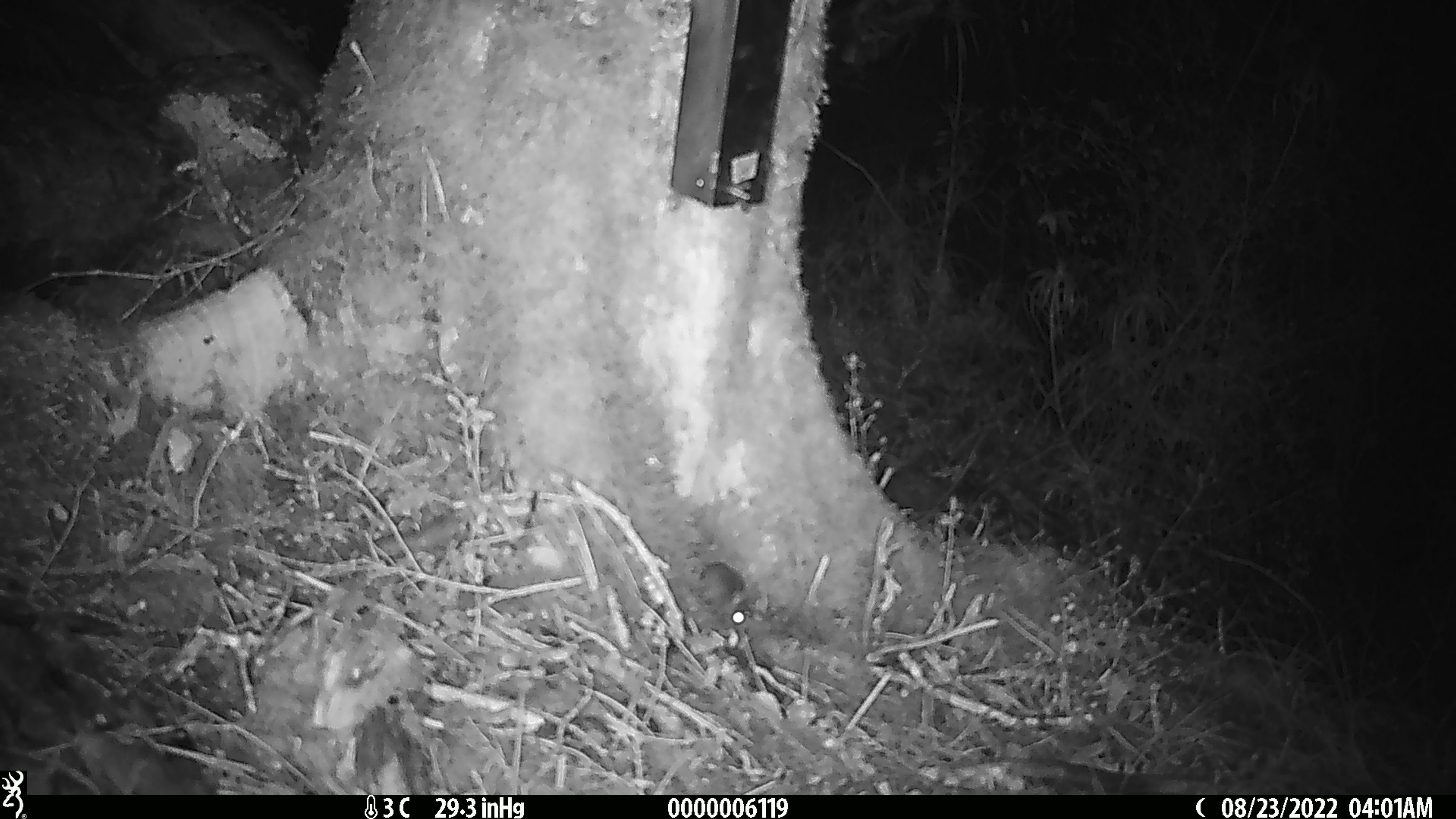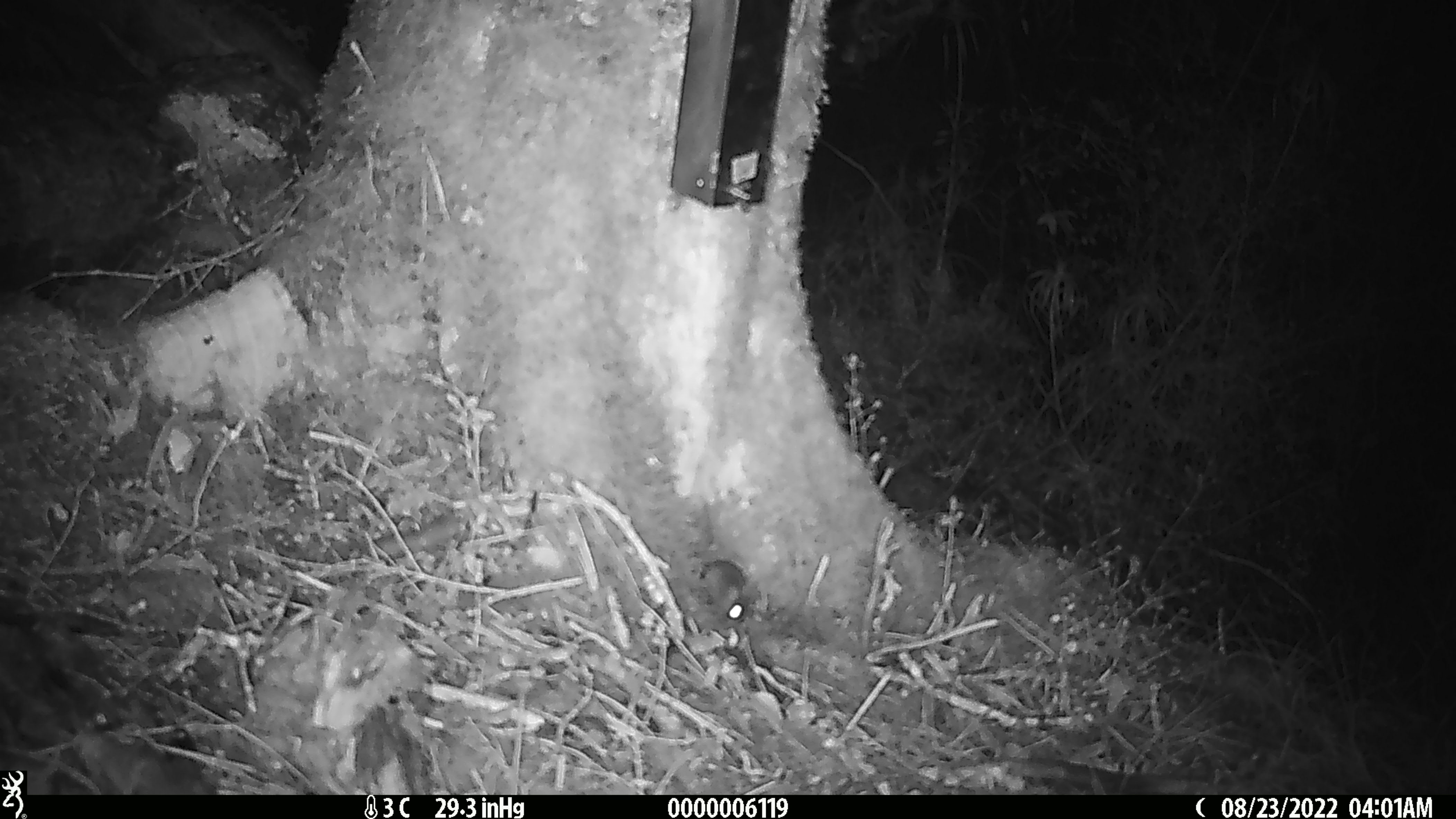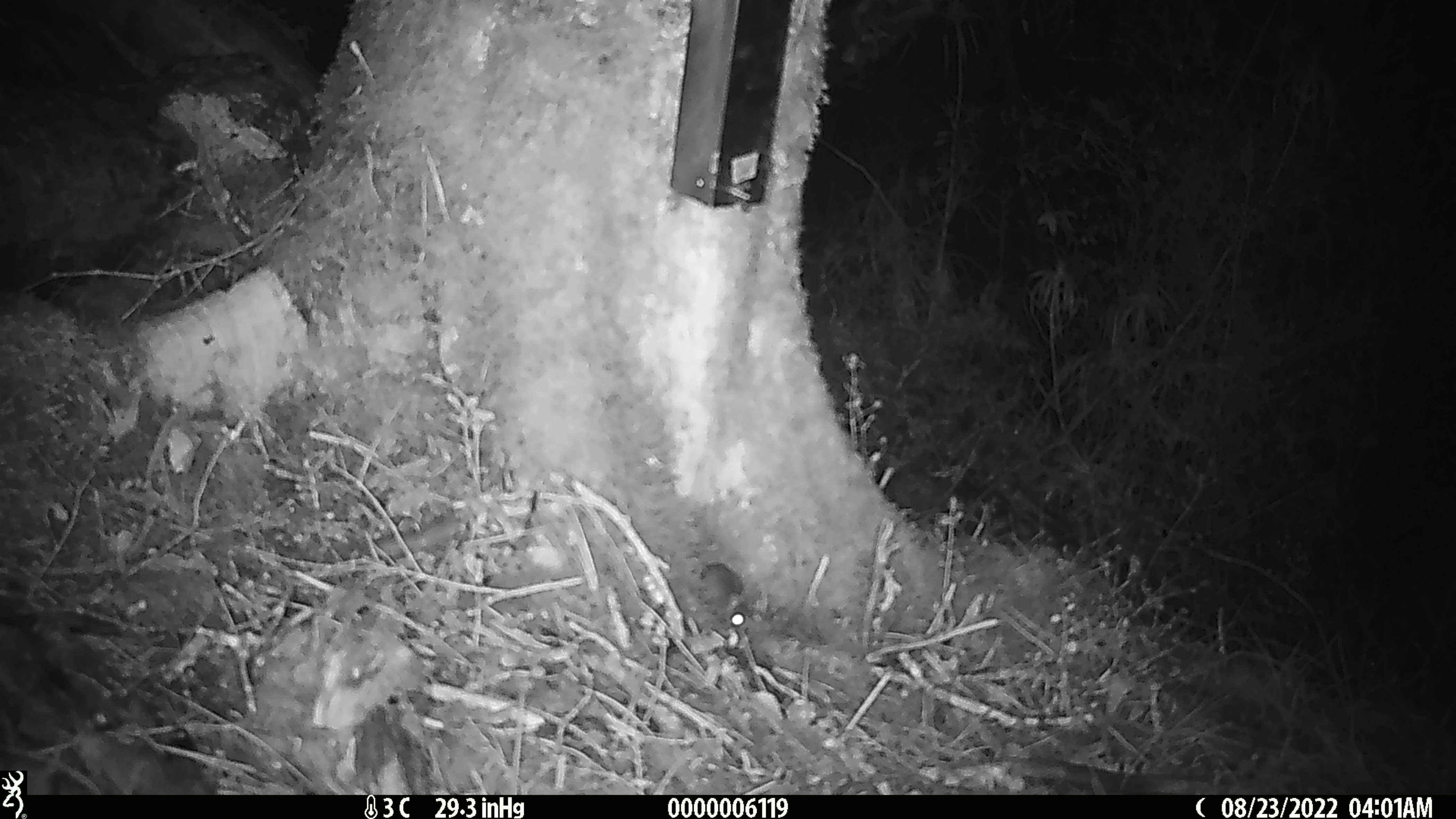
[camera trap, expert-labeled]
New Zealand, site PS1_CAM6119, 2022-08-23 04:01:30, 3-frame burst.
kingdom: Animalia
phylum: Chordata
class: Mammalia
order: Rodentia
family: Muridae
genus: Mus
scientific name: Mus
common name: mouse